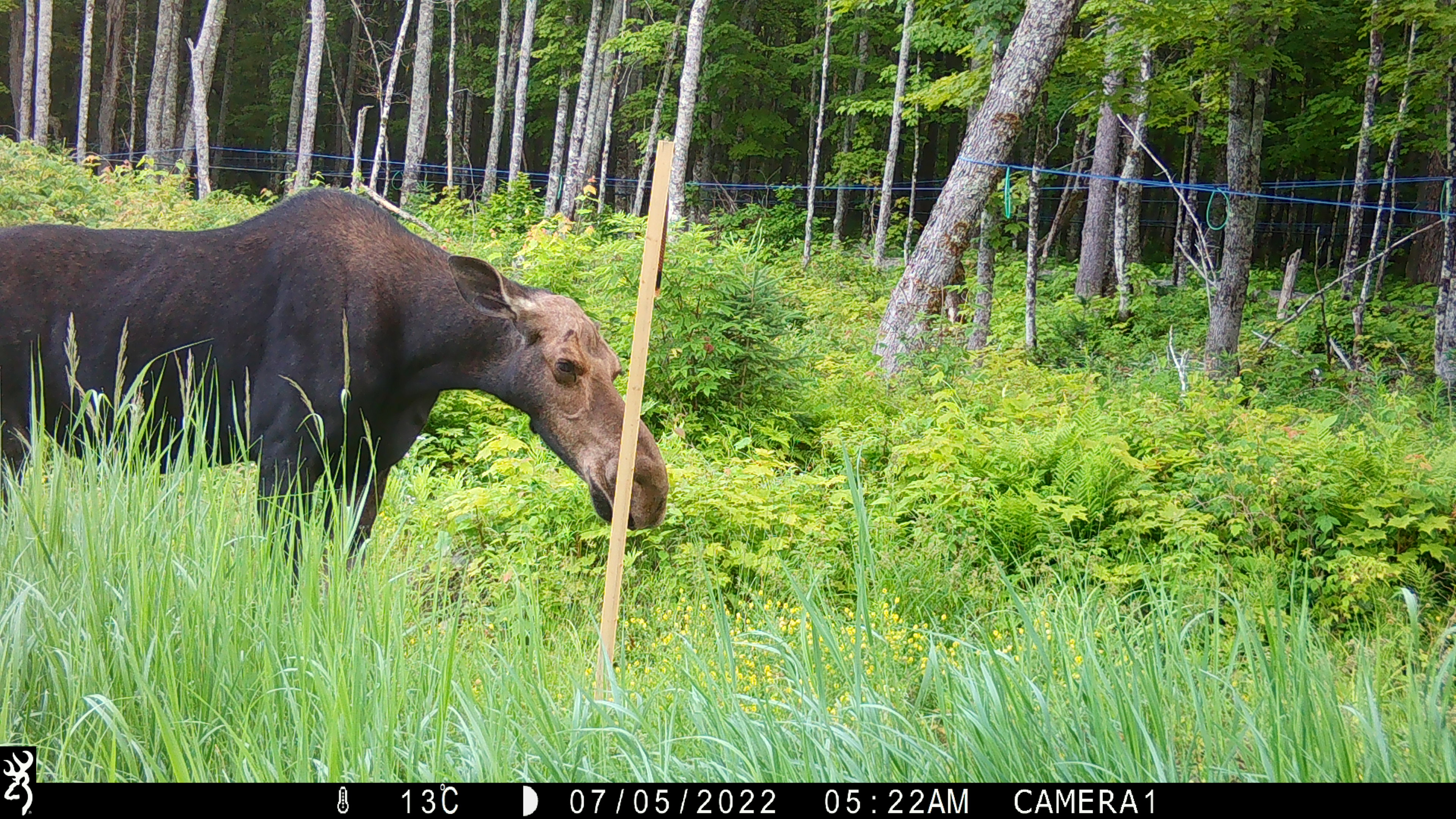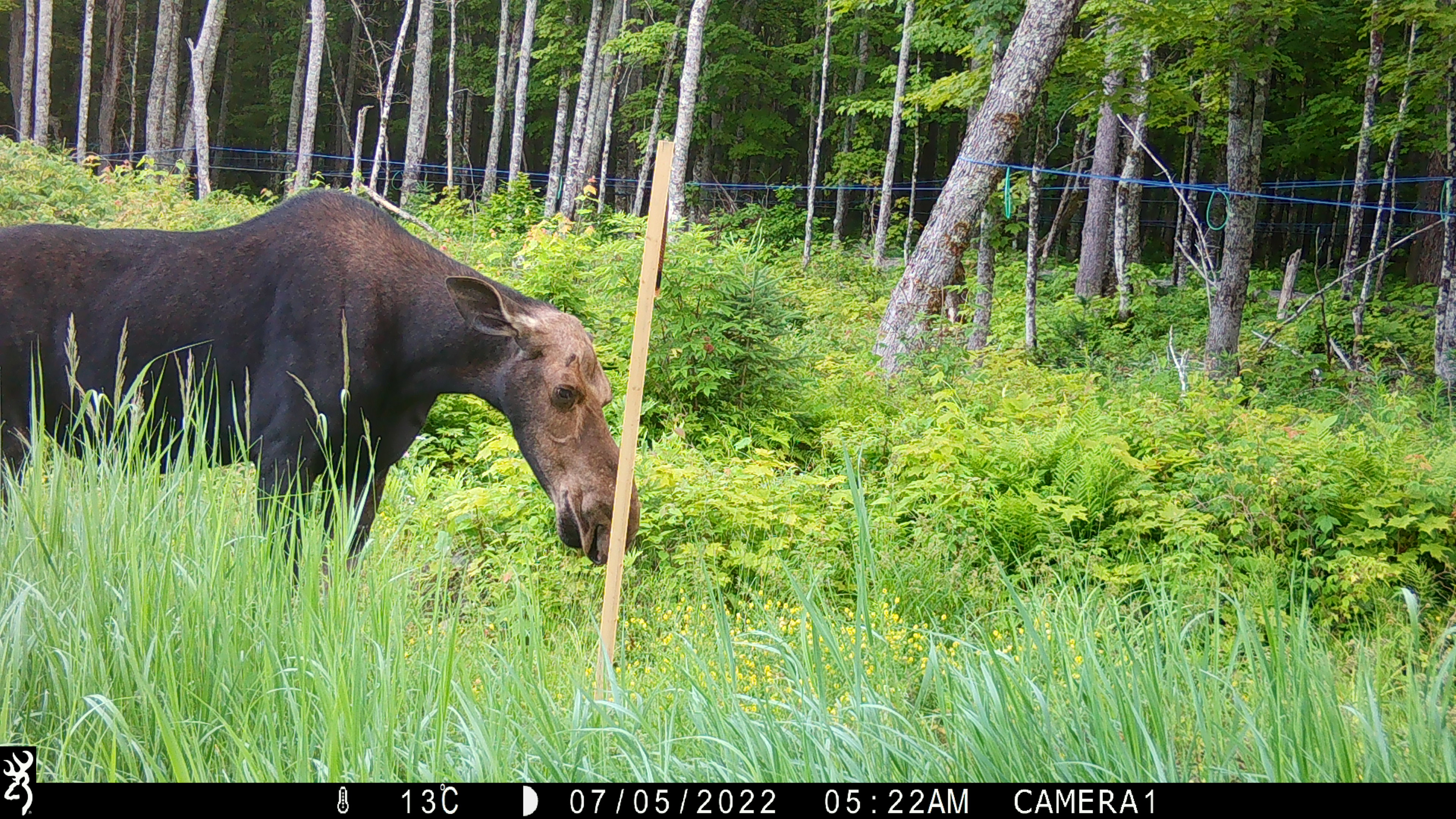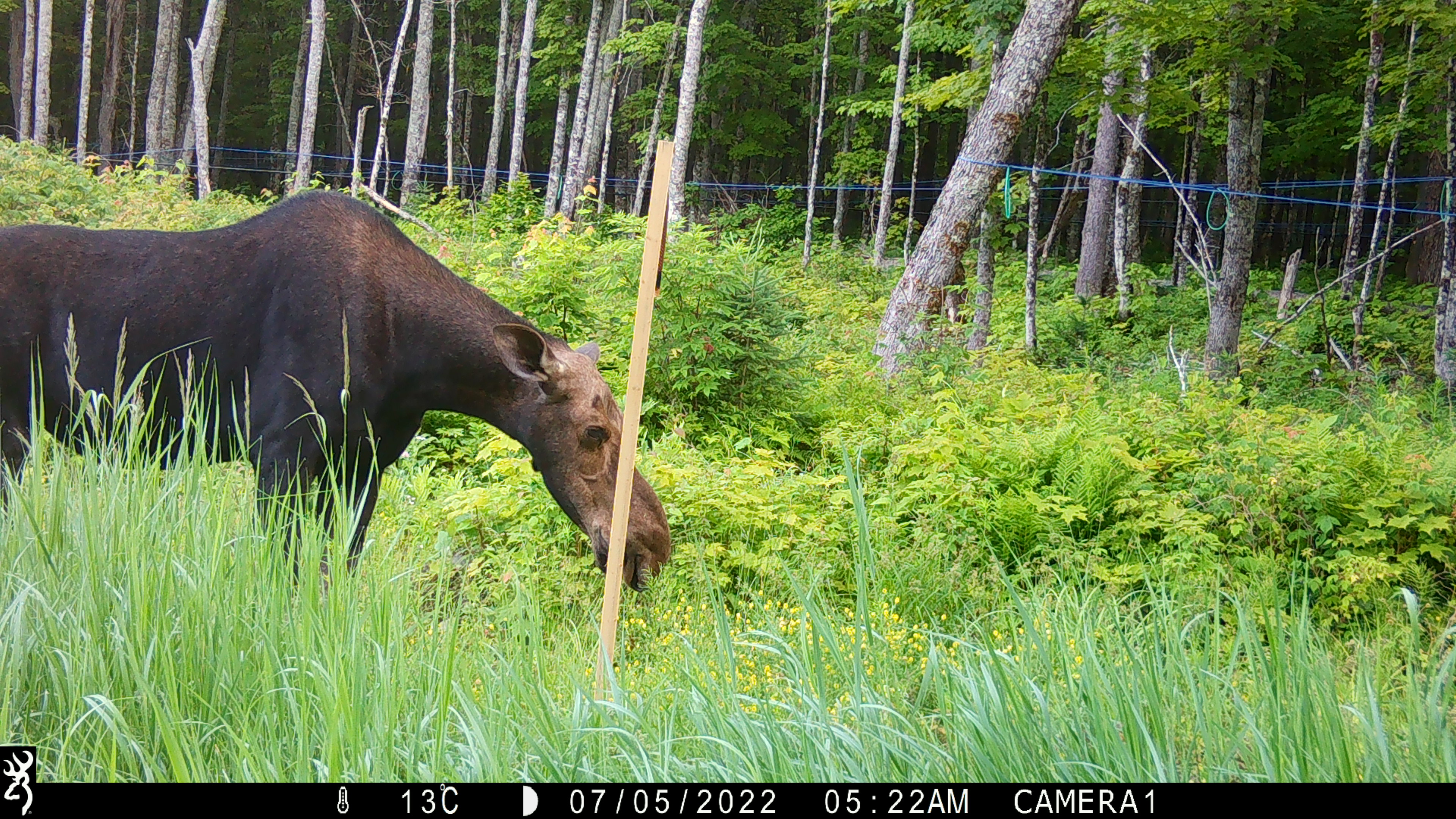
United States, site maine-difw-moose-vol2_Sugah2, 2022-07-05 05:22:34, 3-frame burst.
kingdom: Animalia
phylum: Chordata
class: Mammalia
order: Artiodactyla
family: Cervidae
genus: Alces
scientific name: Alces alces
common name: moose